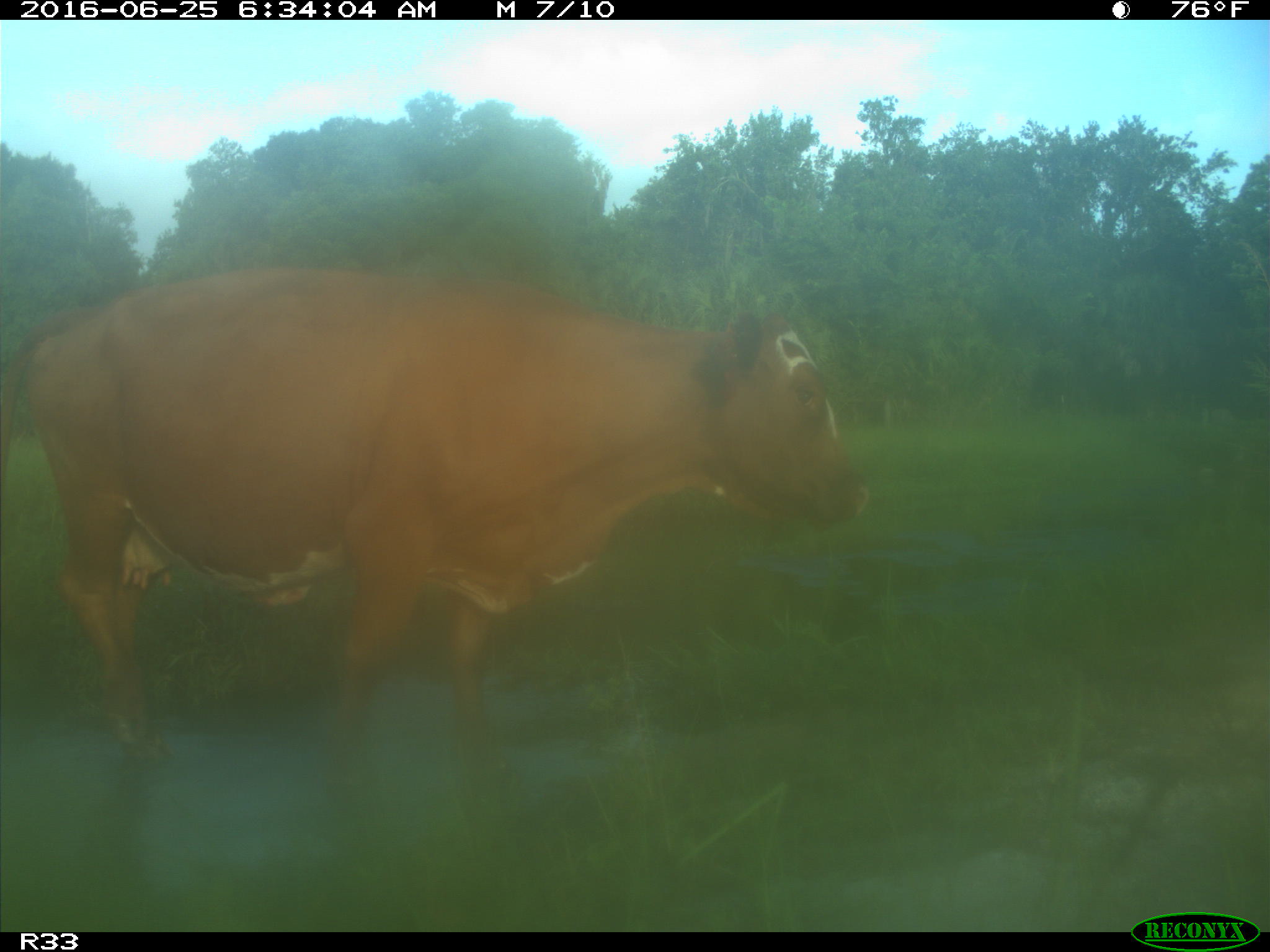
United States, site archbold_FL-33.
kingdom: Animalia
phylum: Chordata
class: Mammalia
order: Artiodactyla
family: Bovidae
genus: Bos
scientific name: Bos taurus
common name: domestic cow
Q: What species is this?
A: Bos taurus (domestic cow).